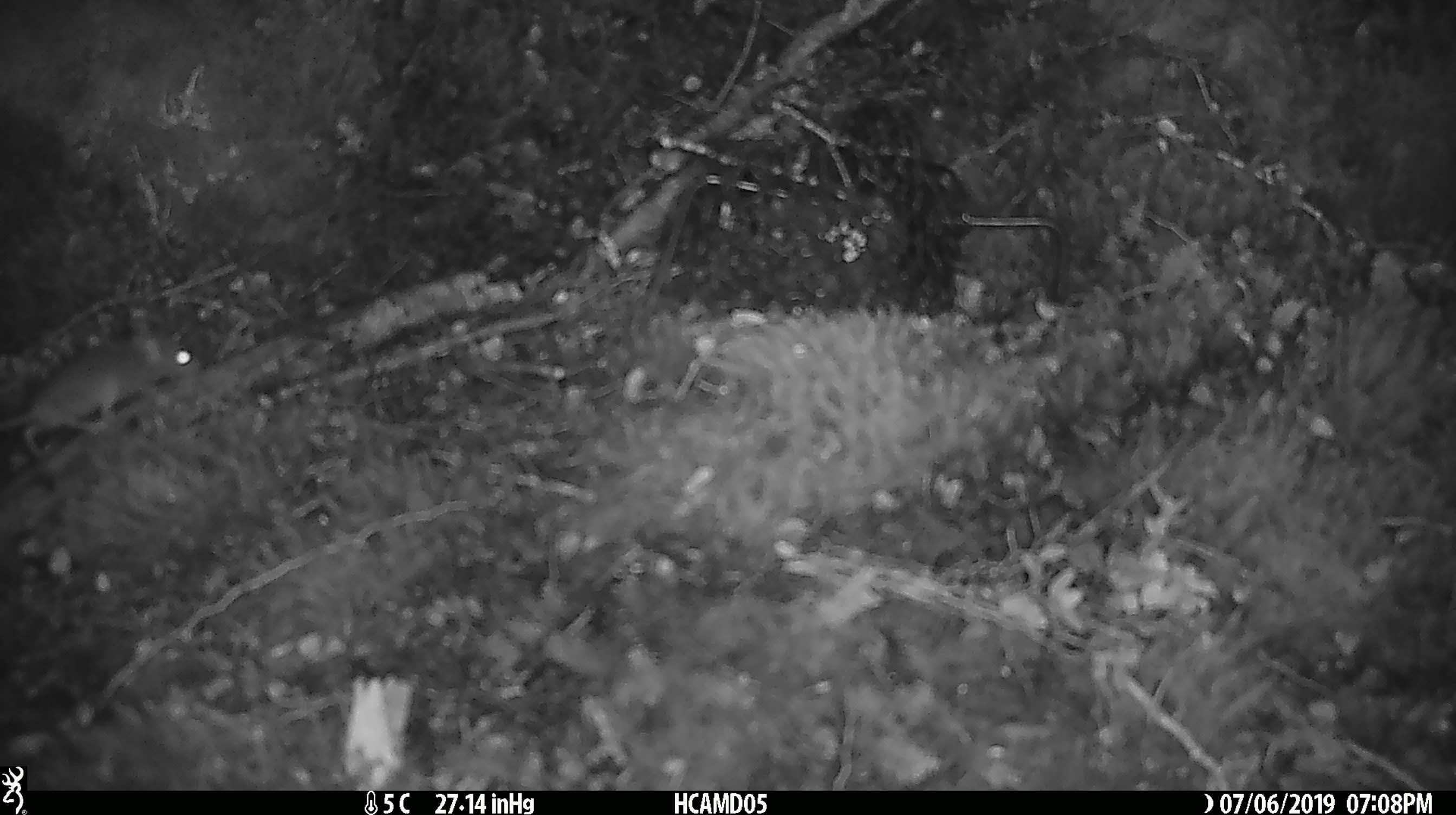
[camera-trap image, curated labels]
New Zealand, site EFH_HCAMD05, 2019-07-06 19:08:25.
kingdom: Animalia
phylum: Chordata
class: Mammalia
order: Rodentia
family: Muridae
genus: Mus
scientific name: Mus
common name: mouse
Mouse (Mus).